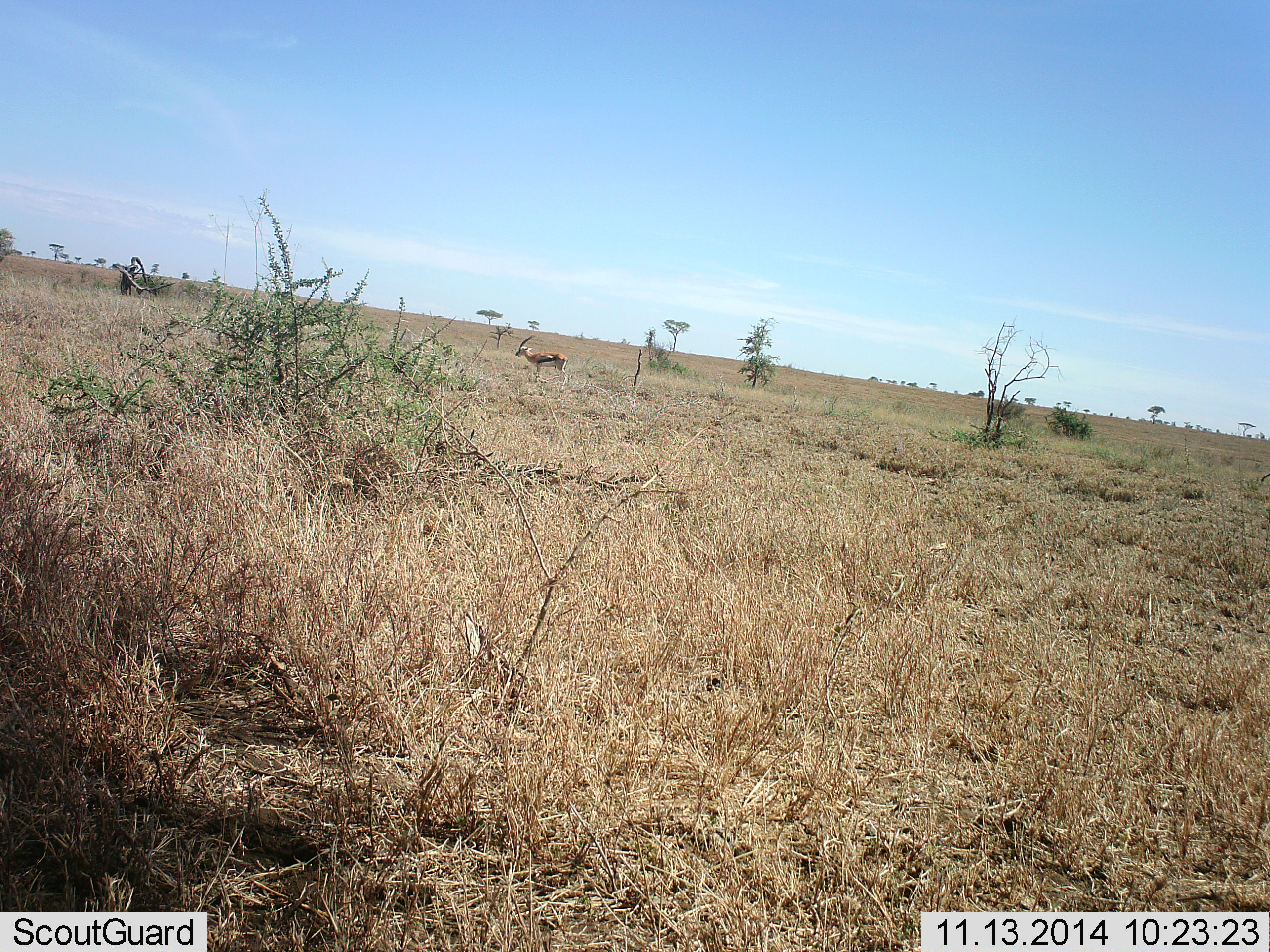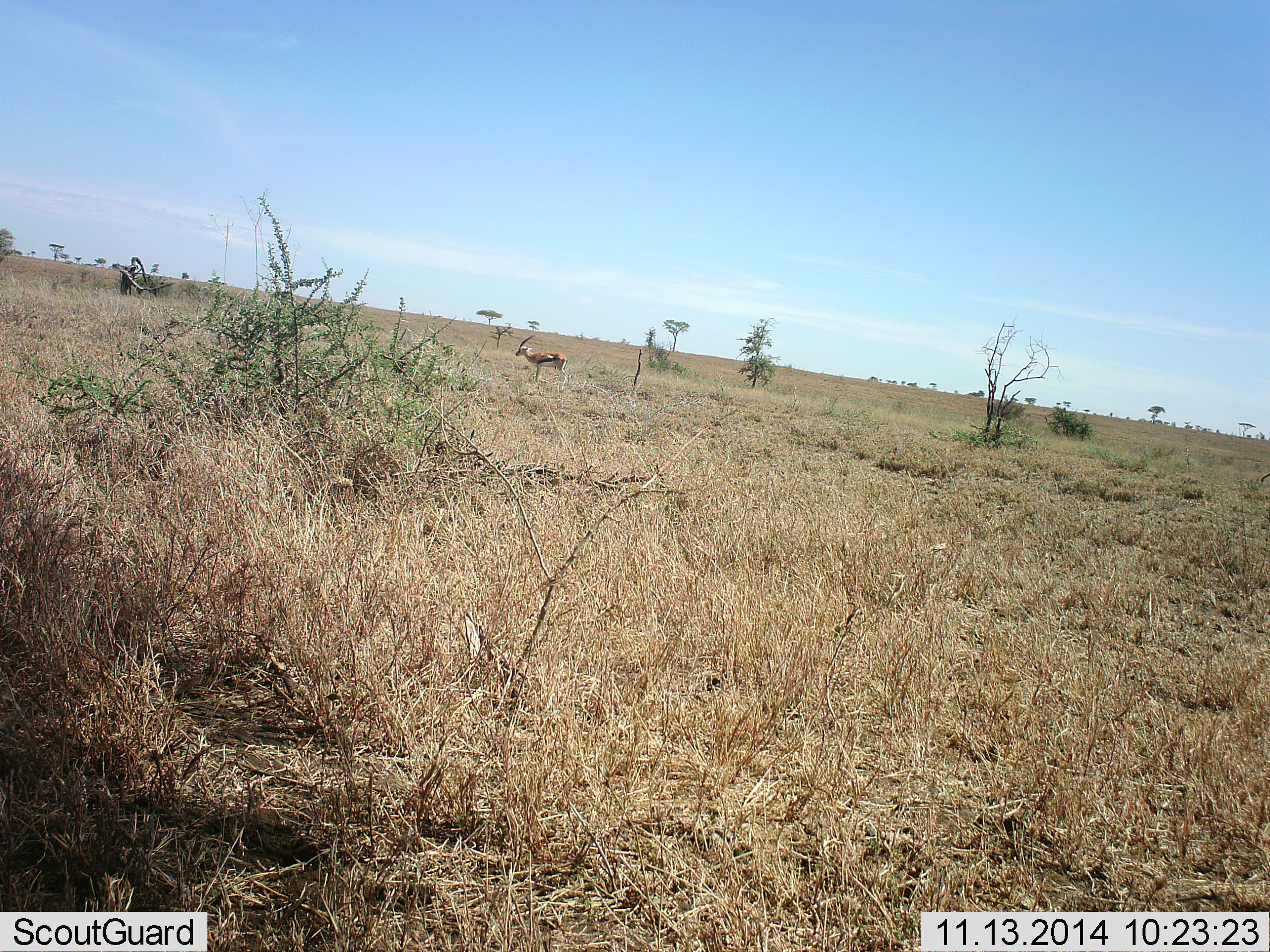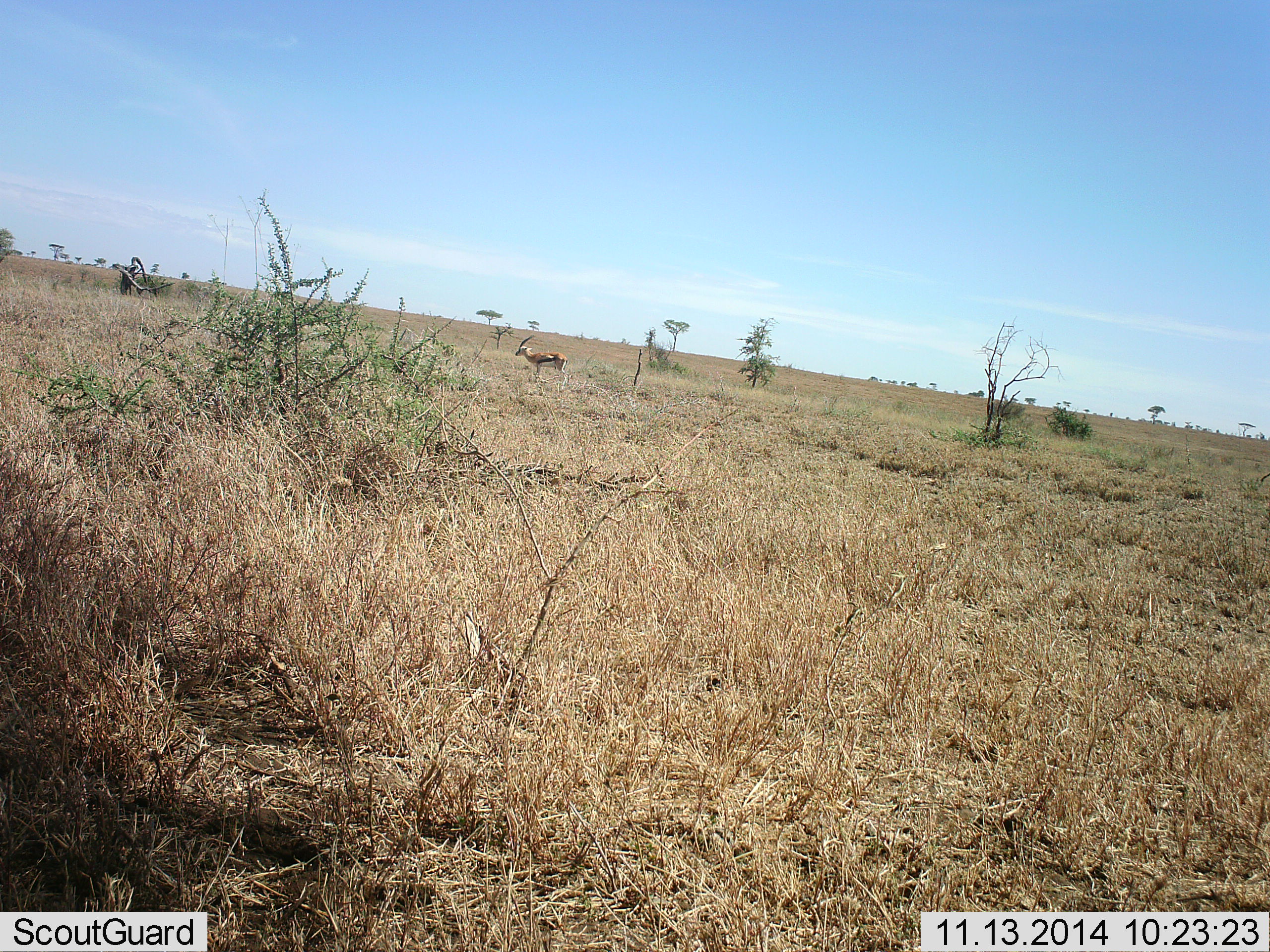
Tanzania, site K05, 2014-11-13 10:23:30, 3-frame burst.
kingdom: Animalia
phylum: Chordata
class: Mammalia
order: Artiodactyla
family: Bovidae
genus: Eudorcas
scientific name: Eudorcas thomsonii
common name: thomson's gazelle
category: gazellethomsons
Gazellethomsons (thomson's gazelle) (Eudorcas thomsonii), count 1. Behavior (volunteer vote fractions): standing 100%, resting 0%, moving 0%, interacting 0%. Young present (vote fraction): 0%. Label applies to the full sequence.